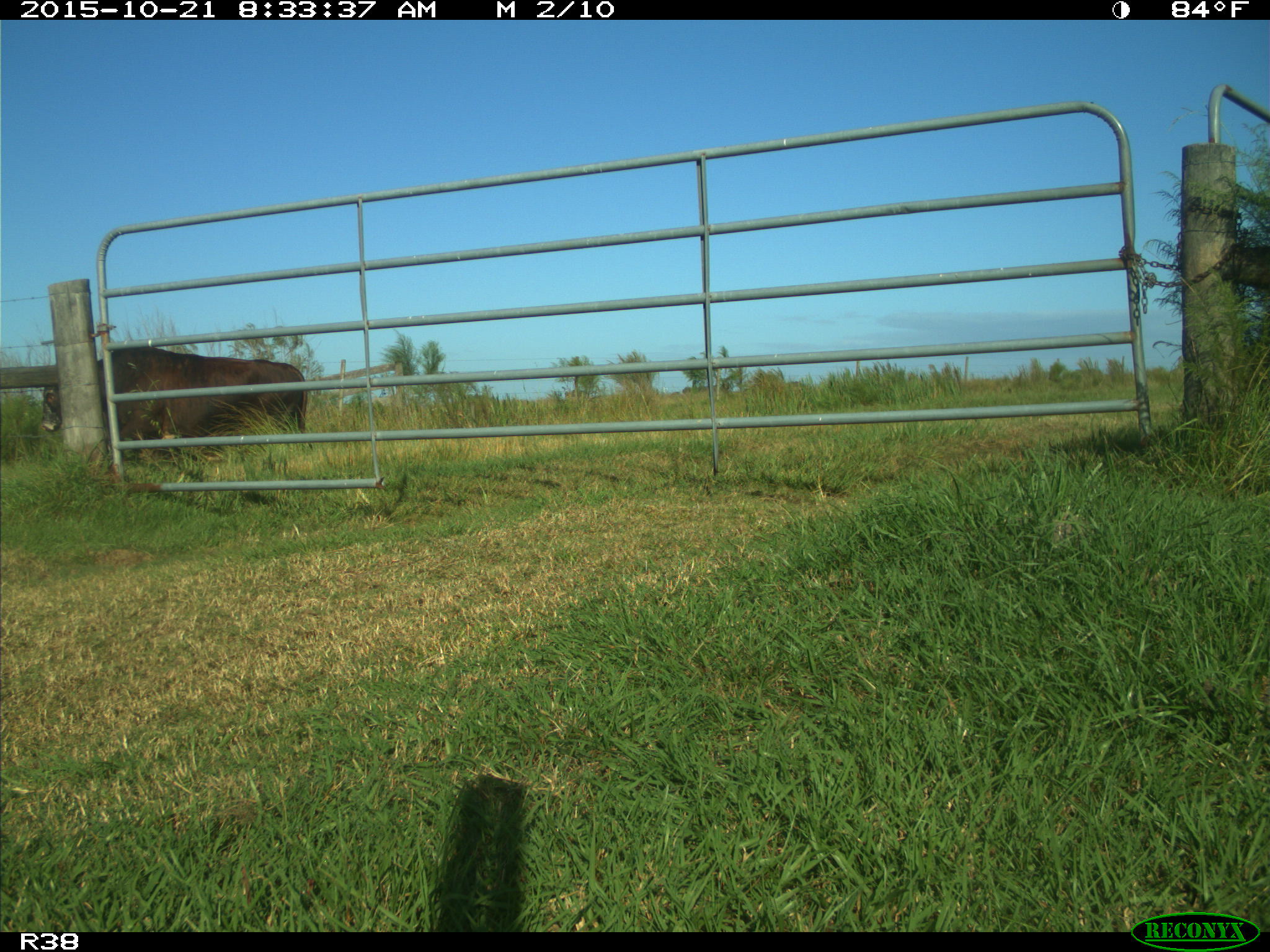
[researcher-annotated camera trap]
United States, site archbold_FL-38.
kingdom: Animalia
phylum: Chordata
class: Mammalia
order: Artiodactyla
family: Bovidae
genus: Bos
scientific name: Bos taurus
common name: domestic cow